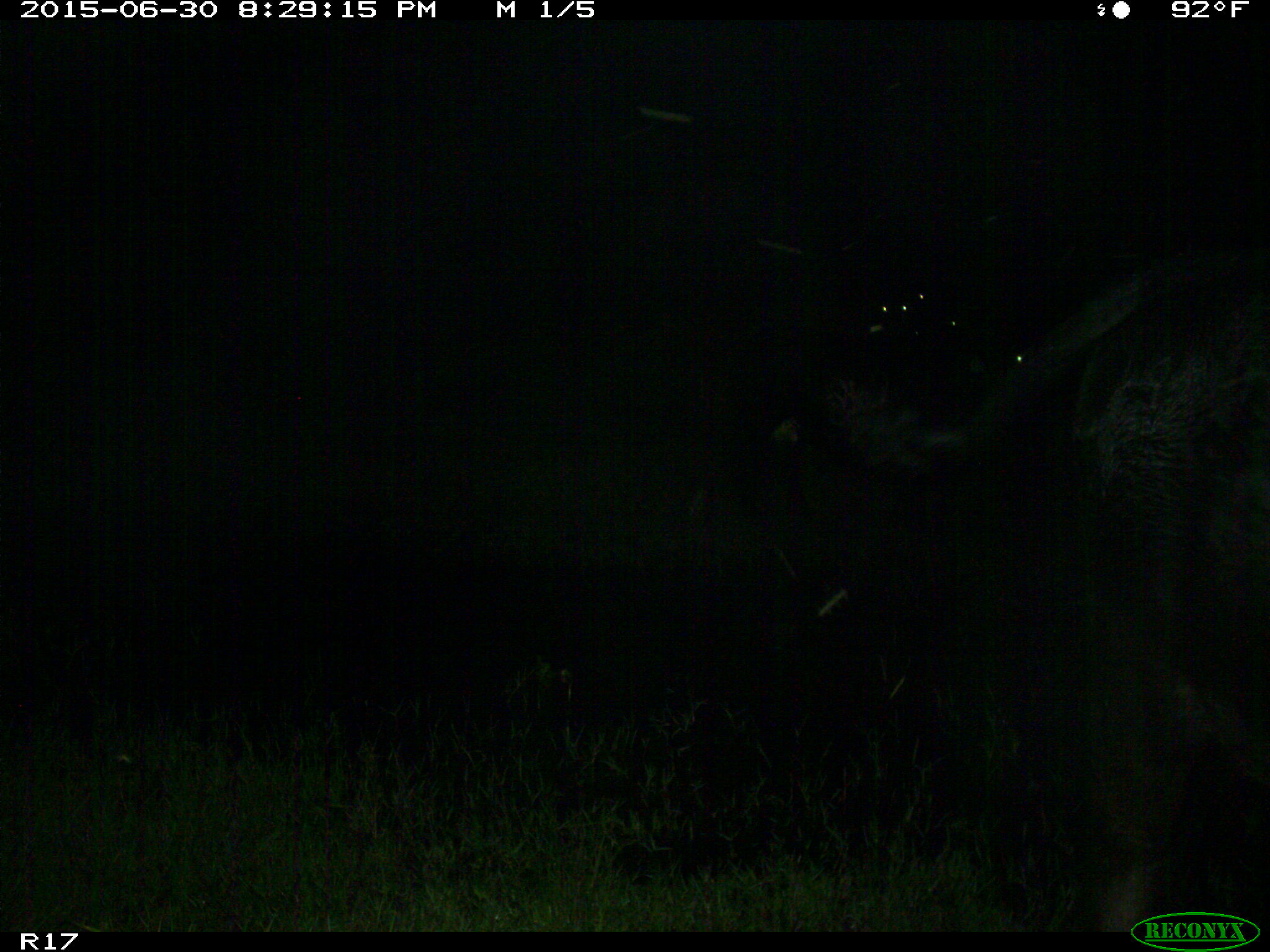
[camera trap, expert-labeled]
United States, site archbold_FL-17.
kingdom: Animalia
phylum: Chordata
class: Mammalia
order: Artiodactyla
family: Bovidae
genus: Bos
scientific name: Bos taurus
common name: domestic cow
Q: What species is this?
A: Bos taurus (domestic cow).